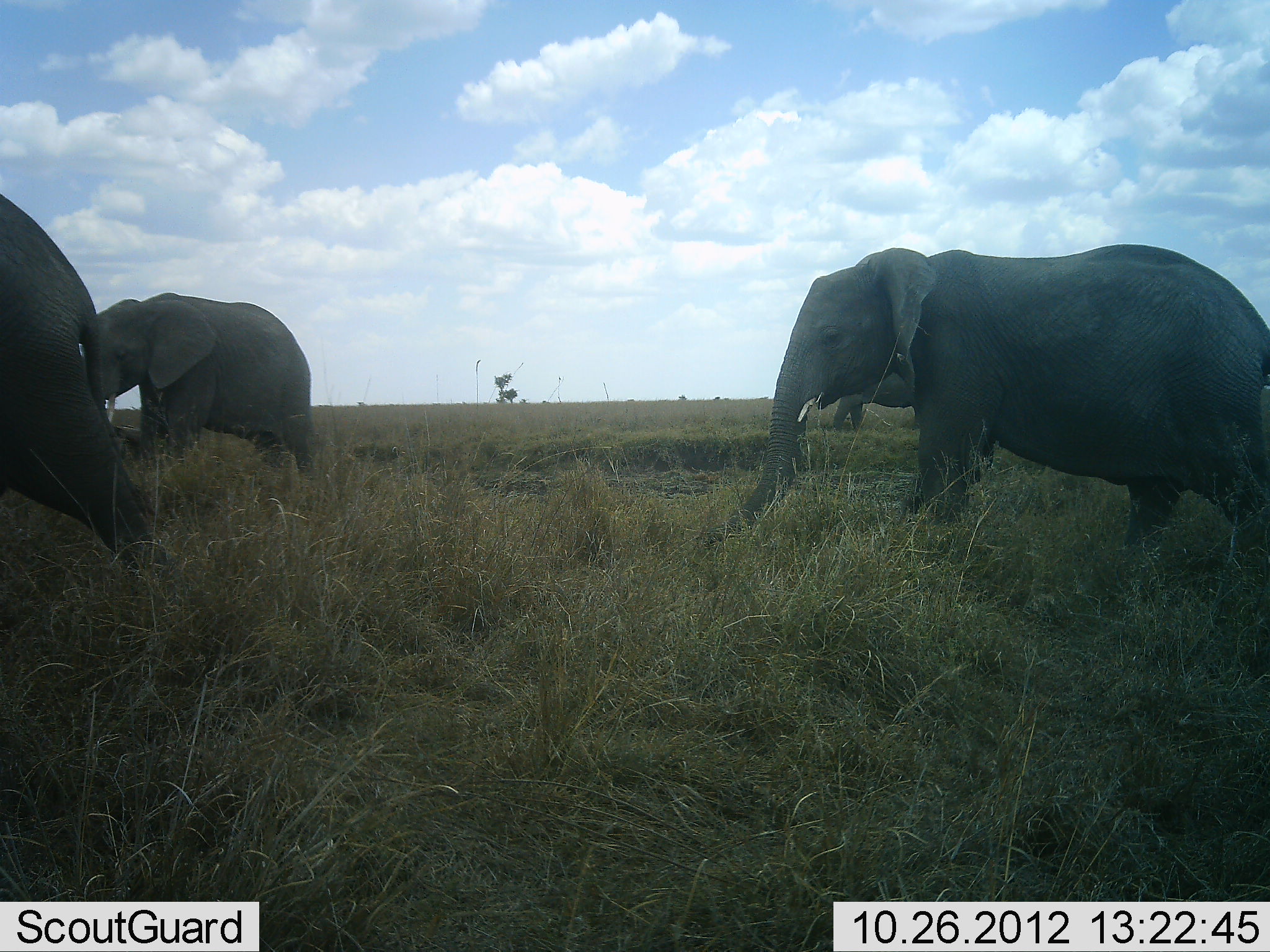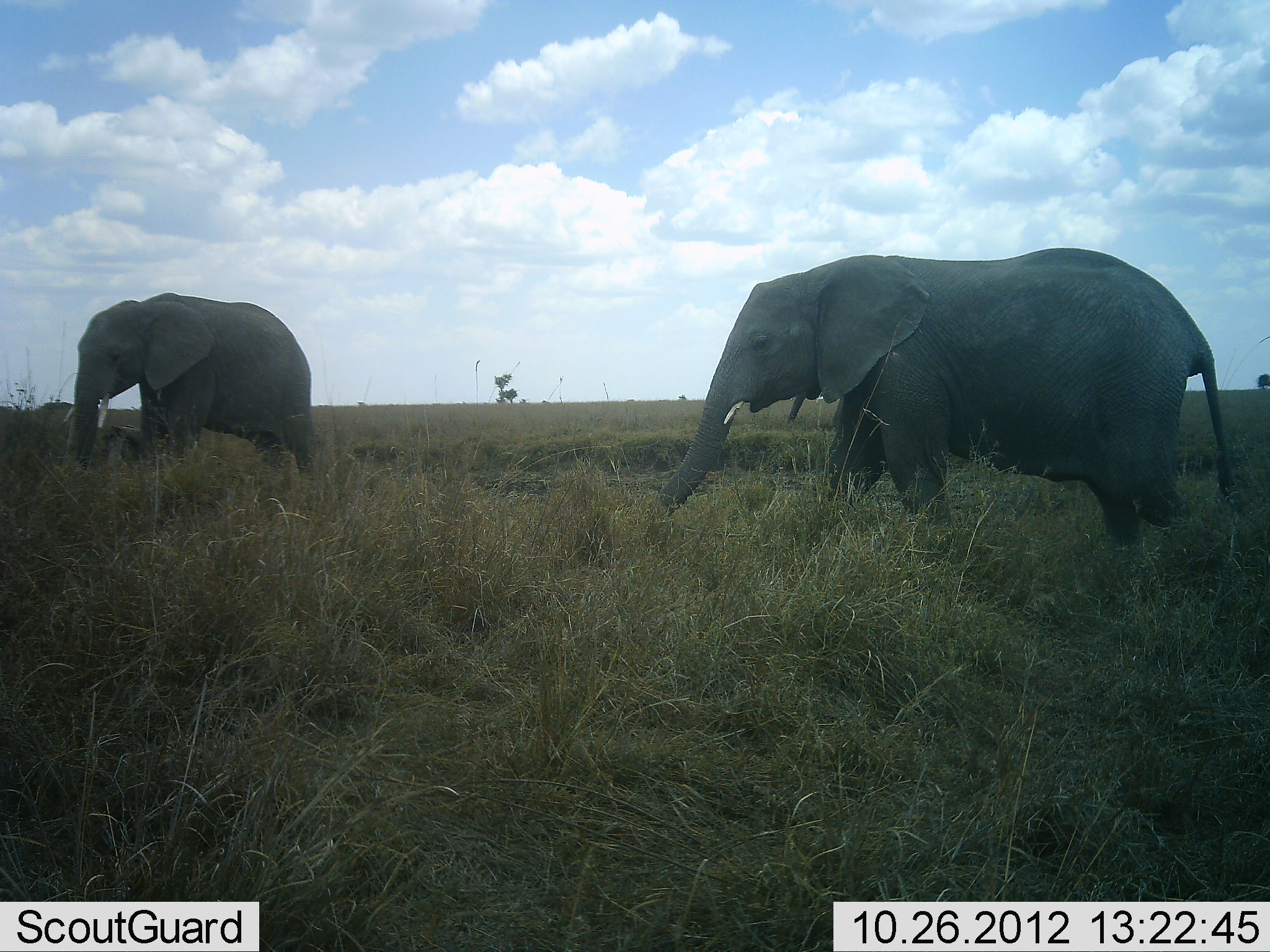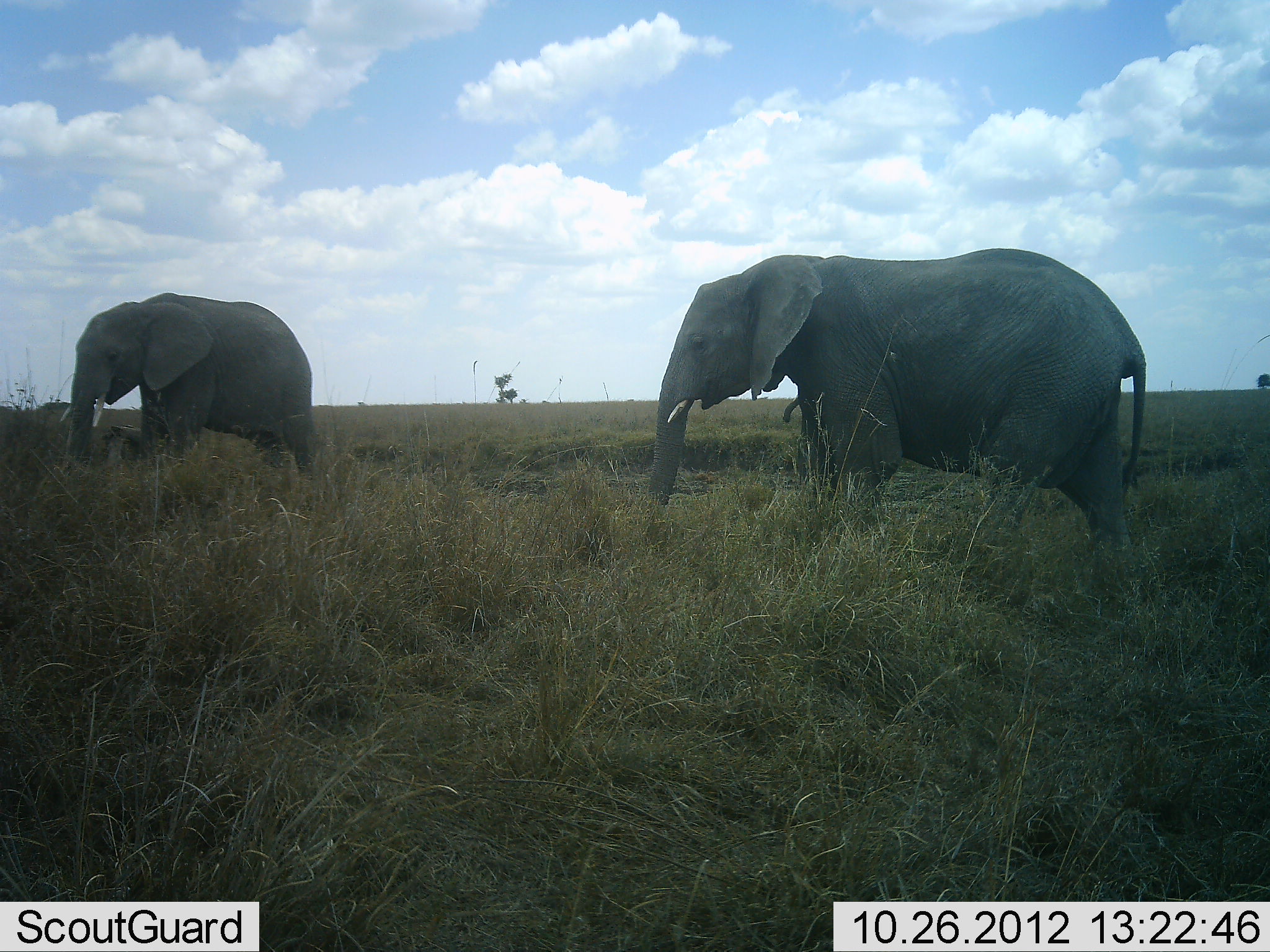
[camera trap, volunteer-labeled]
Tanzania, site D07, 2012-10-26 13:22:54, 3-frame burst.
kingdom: Animalia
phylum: Chordata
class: Mammalia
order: Proboscidea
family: Elephantidae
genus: Loxodonta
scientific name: Loxodonta africana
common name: african bush elephant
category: elephant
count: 3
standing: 33%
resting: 0%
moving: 79%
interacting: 0%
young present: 0%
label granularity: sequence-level